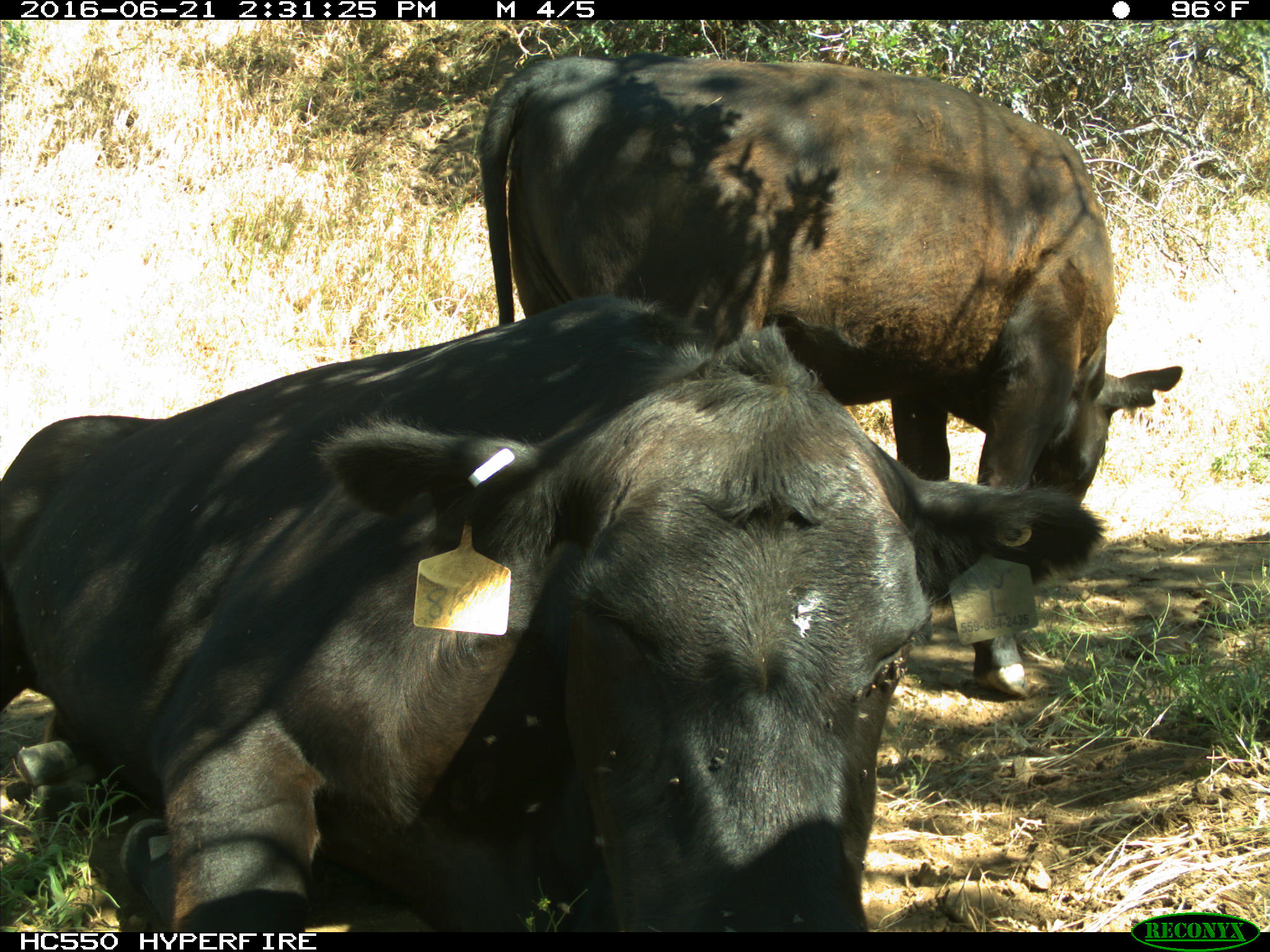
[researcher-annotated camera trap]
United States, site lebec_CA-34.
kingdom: Animalia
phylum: Chordata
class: Mammalia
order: Artiodactyla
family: Bovidae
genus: Bos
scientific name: Bos taurus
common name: domestic cow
Bos taurus (domestic cow).